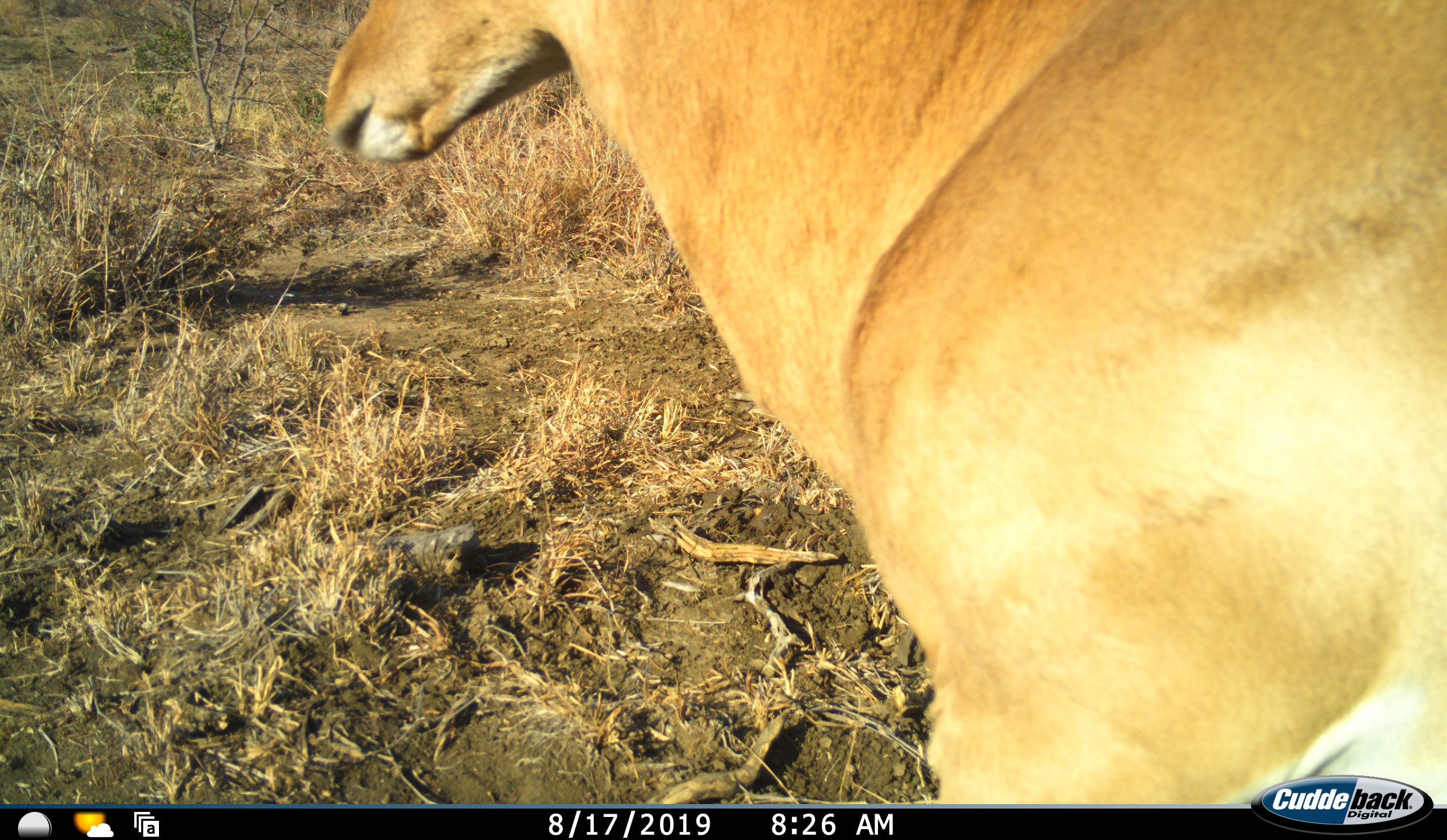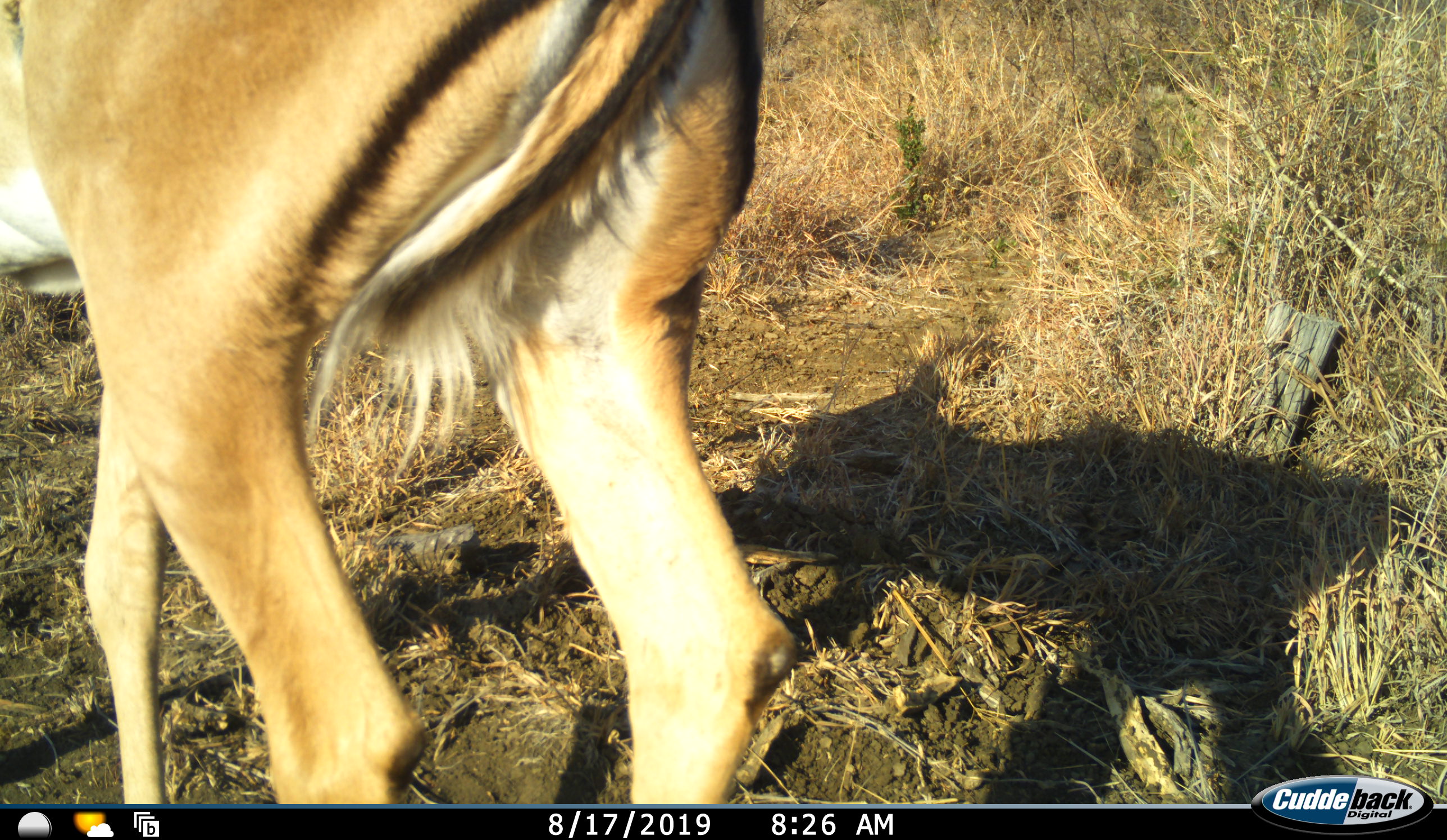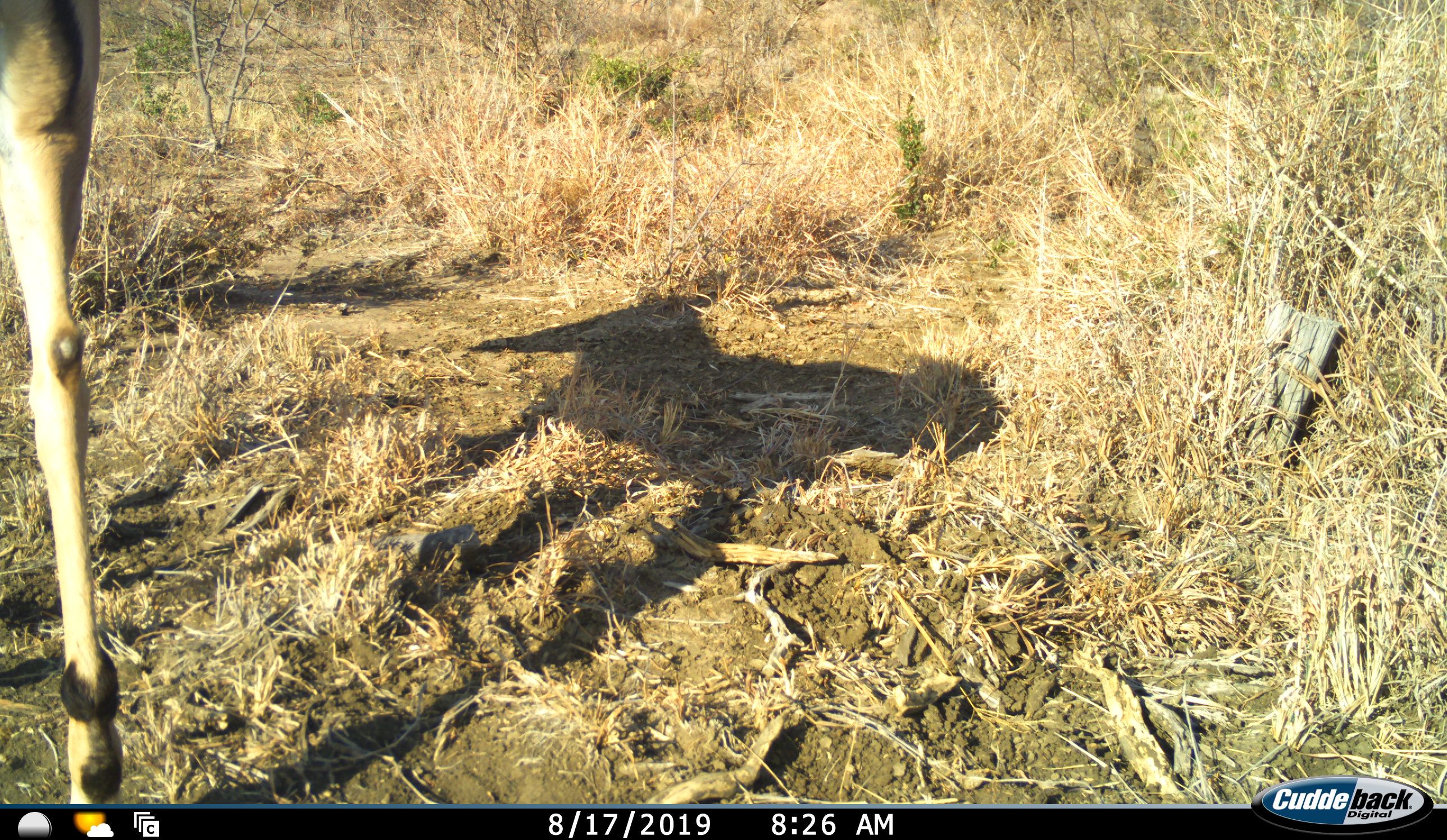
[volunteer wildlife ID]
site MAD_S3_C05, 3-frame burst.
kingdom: Animalia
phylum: Chordata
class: Mammalia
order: Artiodactyla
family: Bovidae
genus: Aepyceros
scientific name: Aepyceros melampus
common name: impala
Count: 1.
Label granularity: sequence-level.